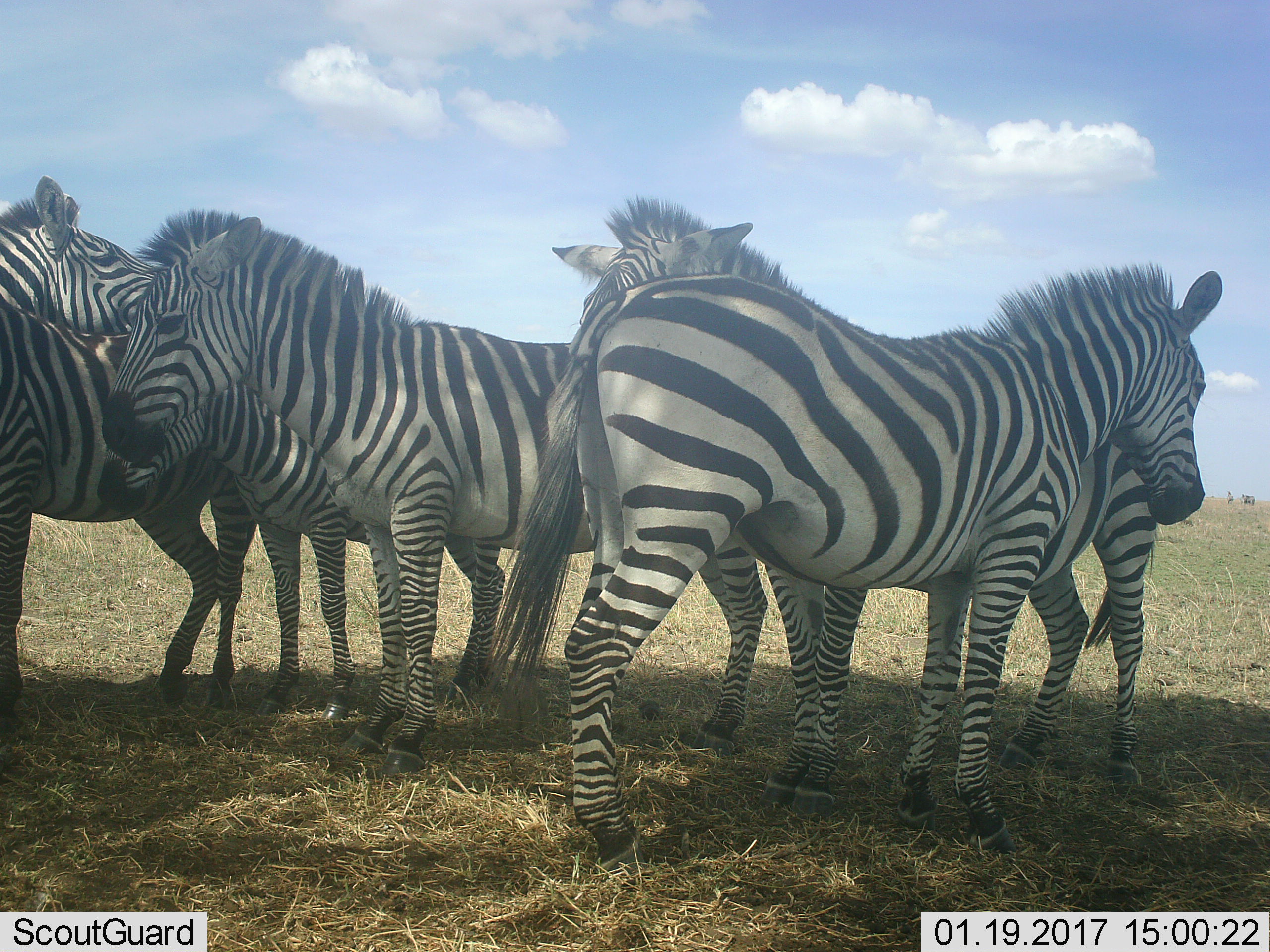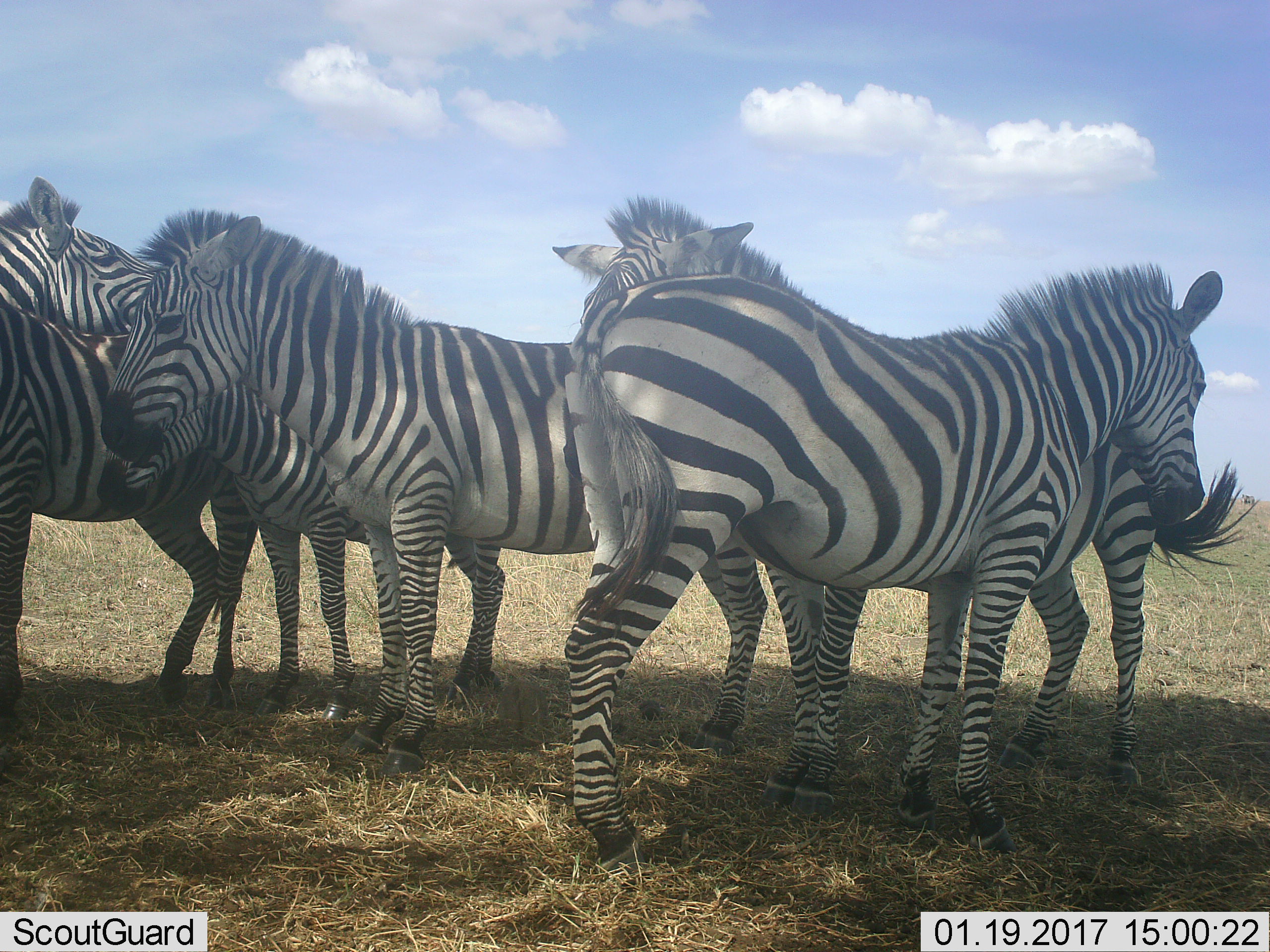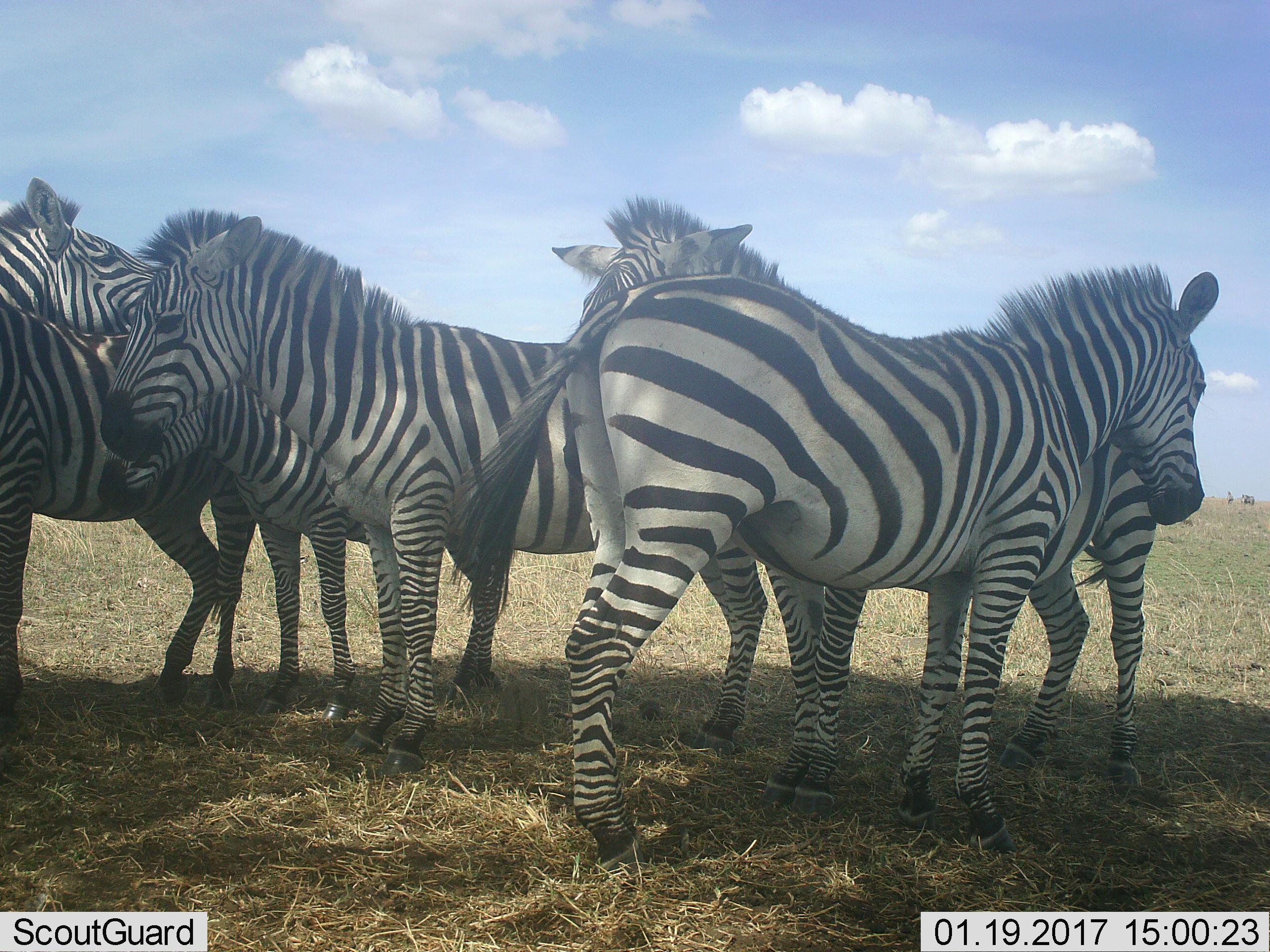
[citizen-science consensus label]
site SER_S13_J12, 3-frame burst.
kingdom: Animalia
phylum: Chordata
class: Mammalia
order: Perissodactyla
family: Equidae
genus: Equus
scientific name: Equus quagga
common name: plains zebra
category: zebraplains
Zebraplains (plains zebra) (Equus quagga), count 6. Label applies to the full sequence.